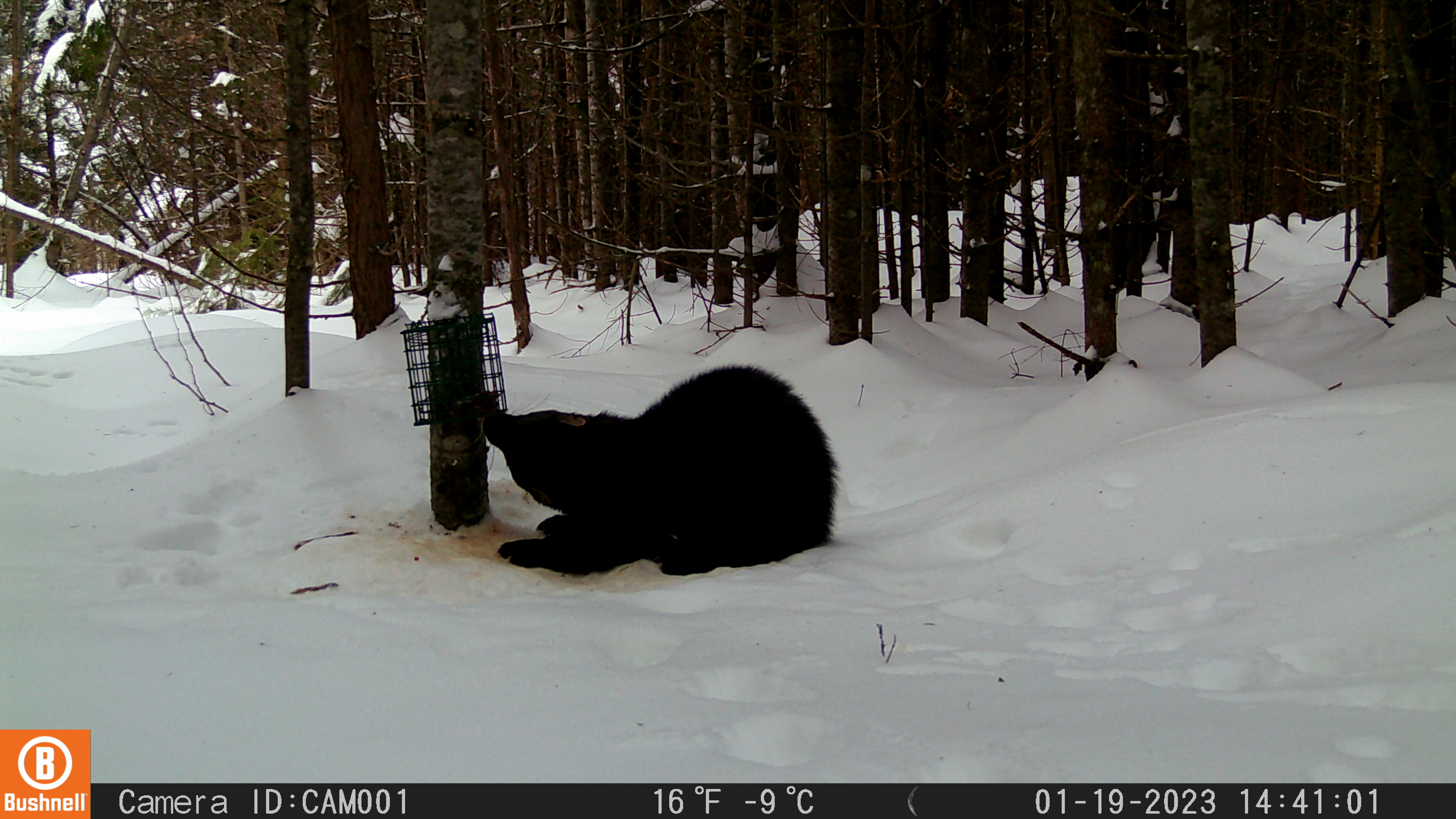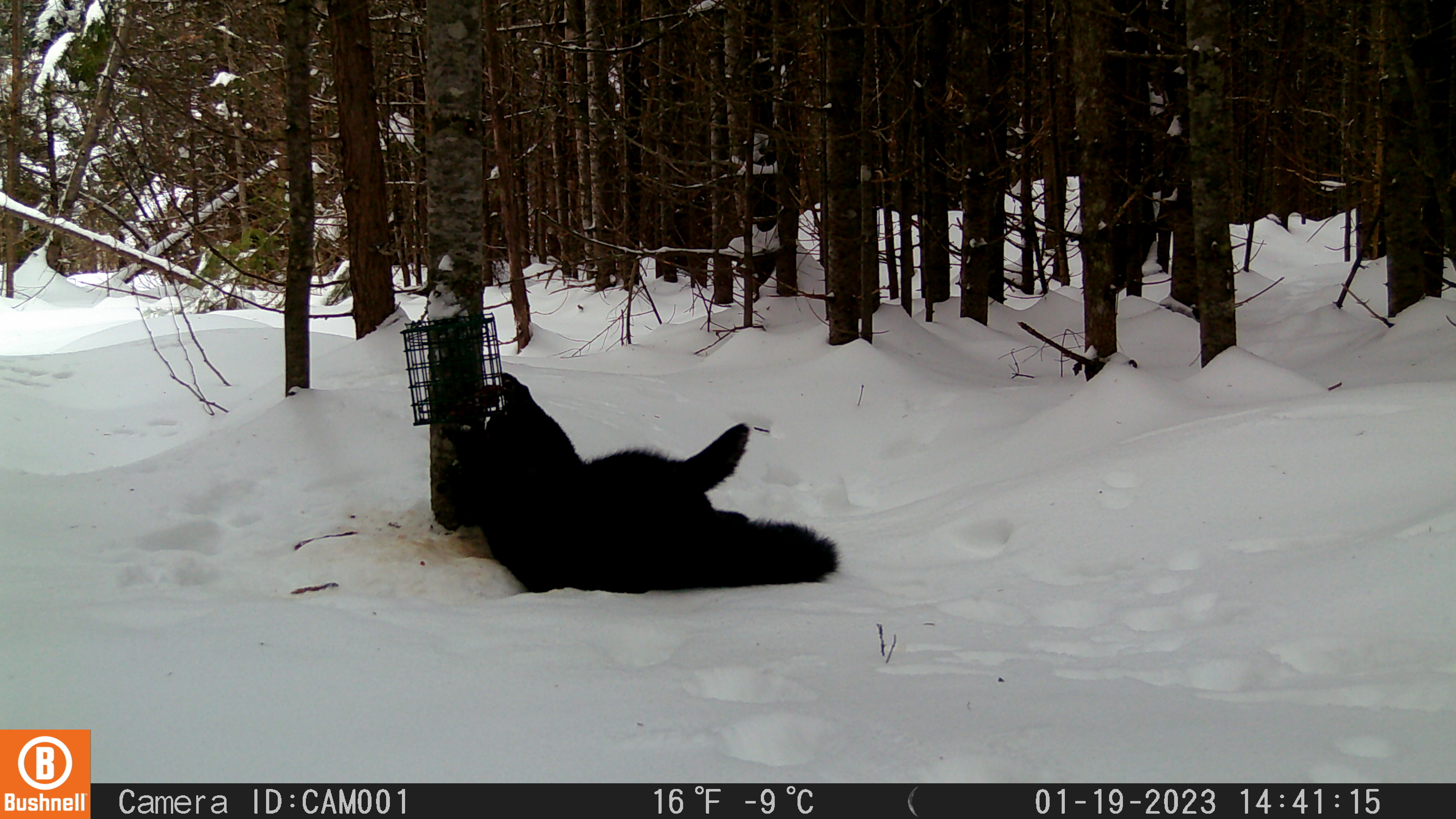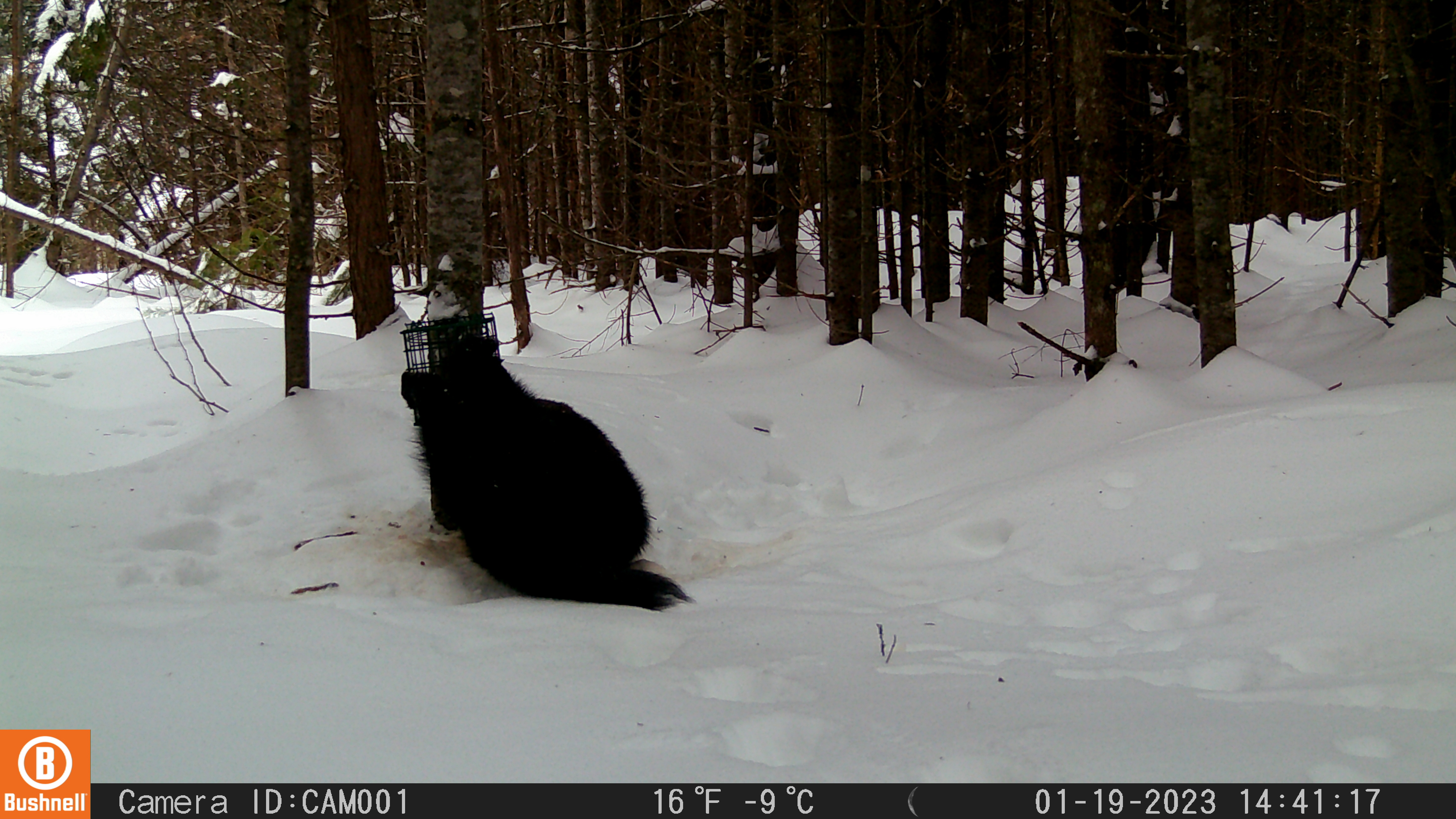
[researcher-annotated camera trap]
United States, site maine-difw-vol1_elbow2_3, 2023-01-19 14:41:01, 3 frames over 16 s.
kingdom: Animalia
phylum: Chordata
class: Mammalia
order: Carnivora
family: Mustelidae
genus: Pekania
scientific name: Pekania pennanti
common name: fisher